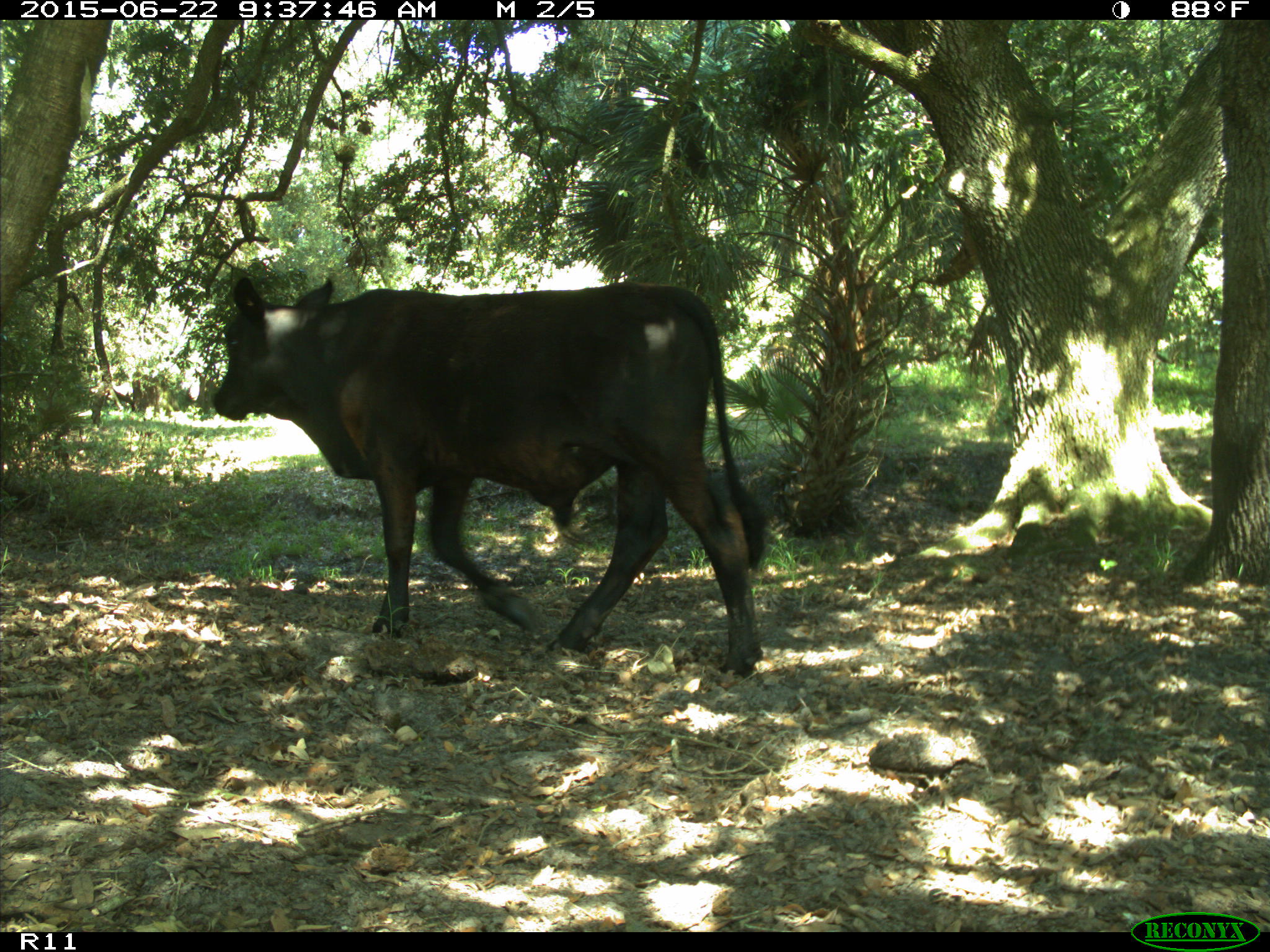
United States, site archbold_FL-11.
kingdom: Animalia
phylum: Chordata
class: Mammalia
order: Artiodactyla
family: Bovidae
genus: Bos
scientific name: Bos taurus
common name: domestic cow